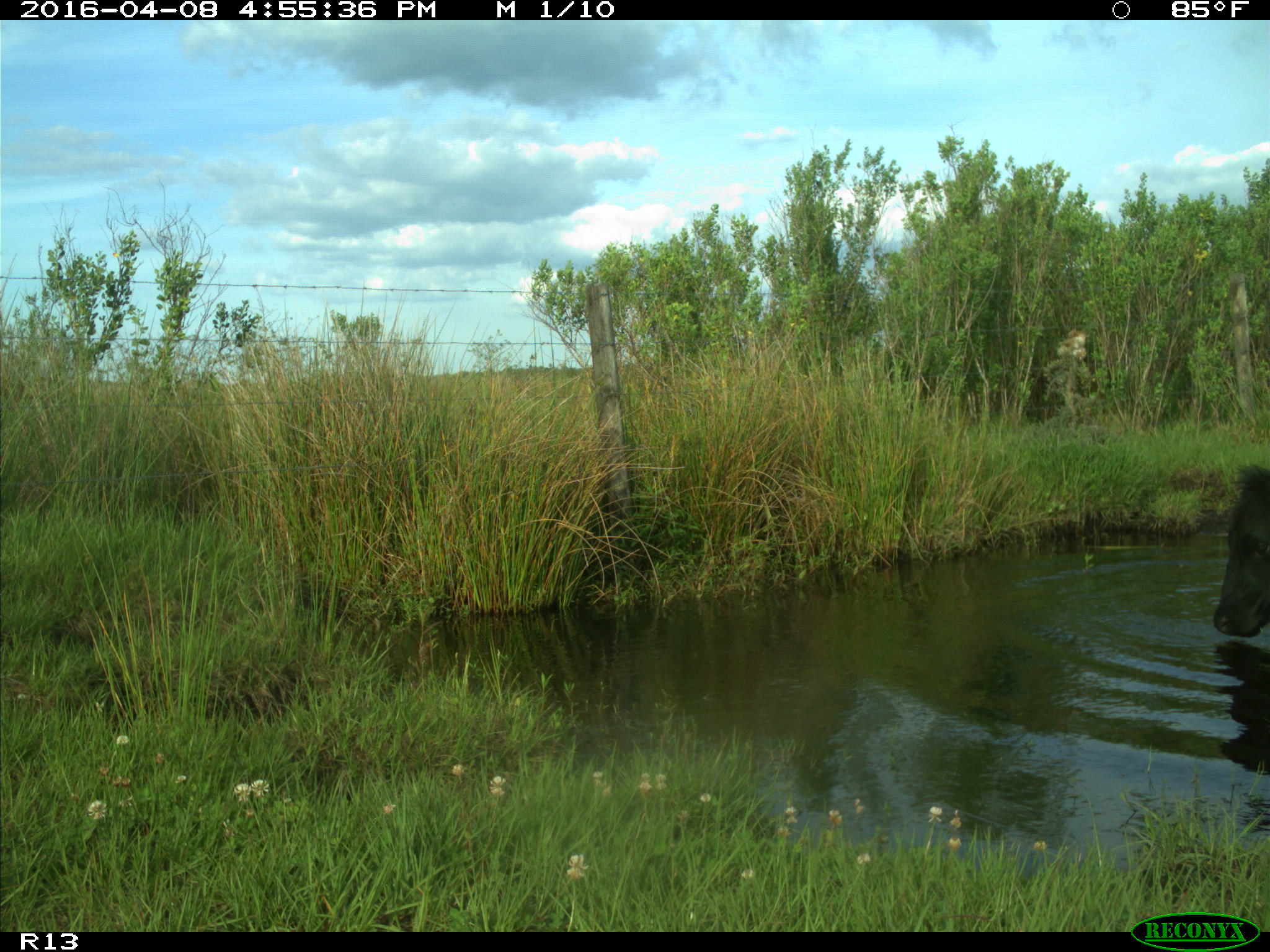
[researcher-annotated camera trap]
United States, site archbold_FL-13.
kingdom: Animalia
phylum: Chordata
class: Mammalia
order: Artiodactyla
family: Bovidae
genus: Bos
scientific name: Bos taurus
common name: domestic cow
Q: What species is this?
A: Bos taurus (domestic cow).